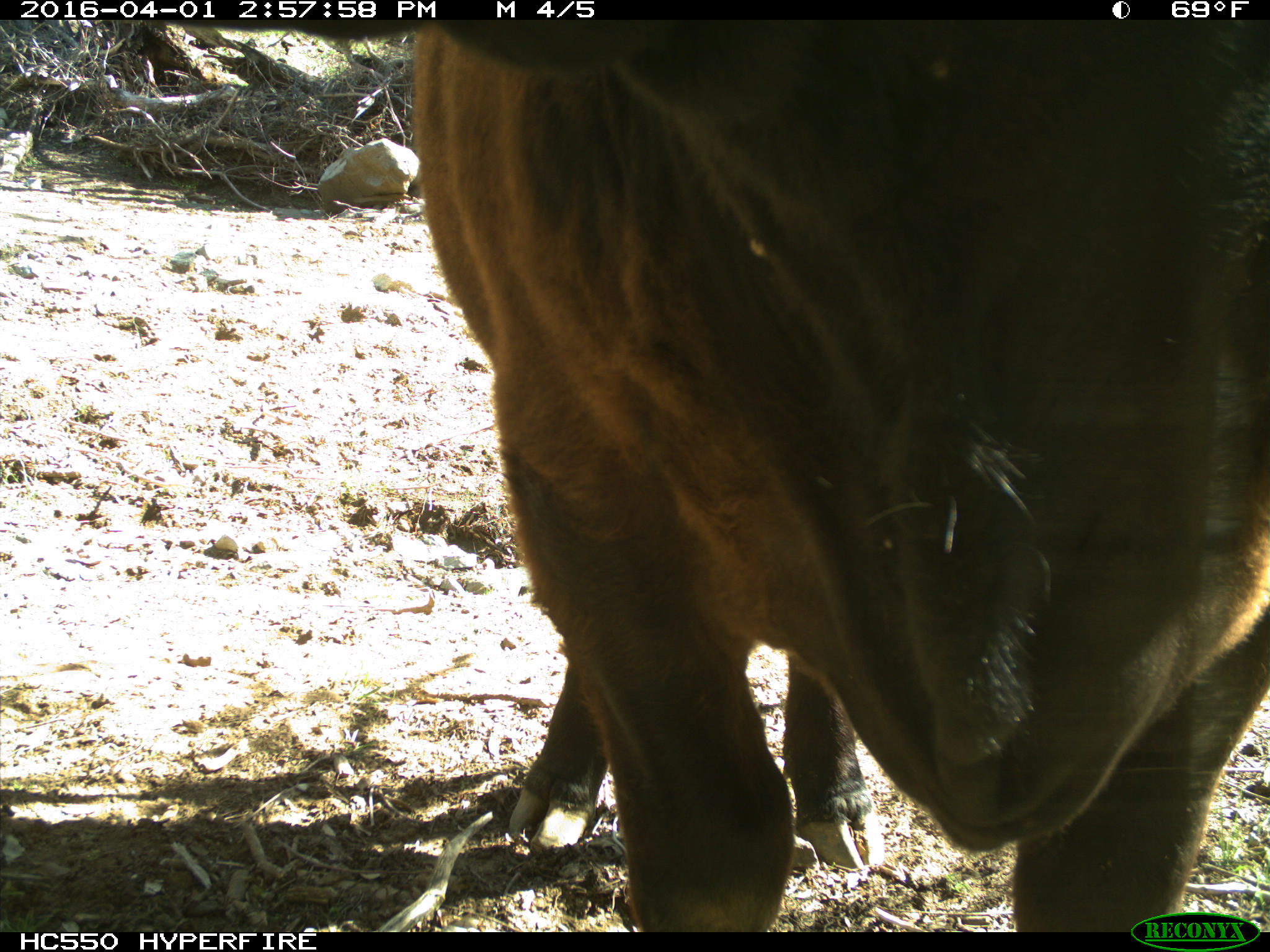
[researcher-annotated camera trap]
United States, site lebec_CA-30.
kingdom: Animalia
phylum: Chordata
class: Mammalia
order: Artiodactyla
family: Bovidae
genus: Bos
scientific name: Bos taurus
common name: domestic cow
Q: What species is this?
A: Bos taurus (domestic cow).